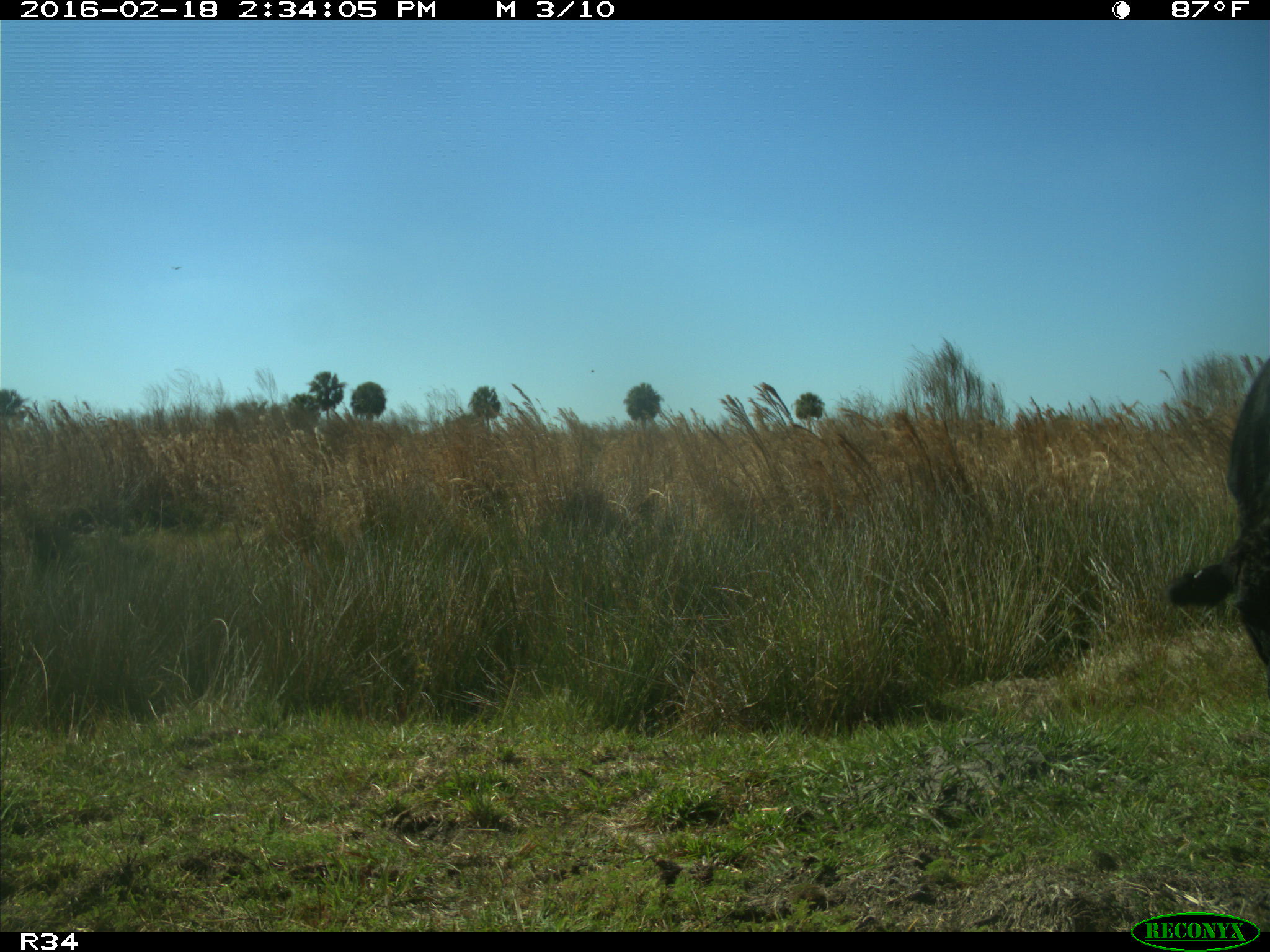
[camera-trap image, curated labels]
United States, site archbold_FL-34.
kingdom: Animalia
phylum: Chordata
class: Mammalia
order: Artiodactyla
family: Bovidae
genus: Bos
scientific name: Bos taurus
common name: domestic cow